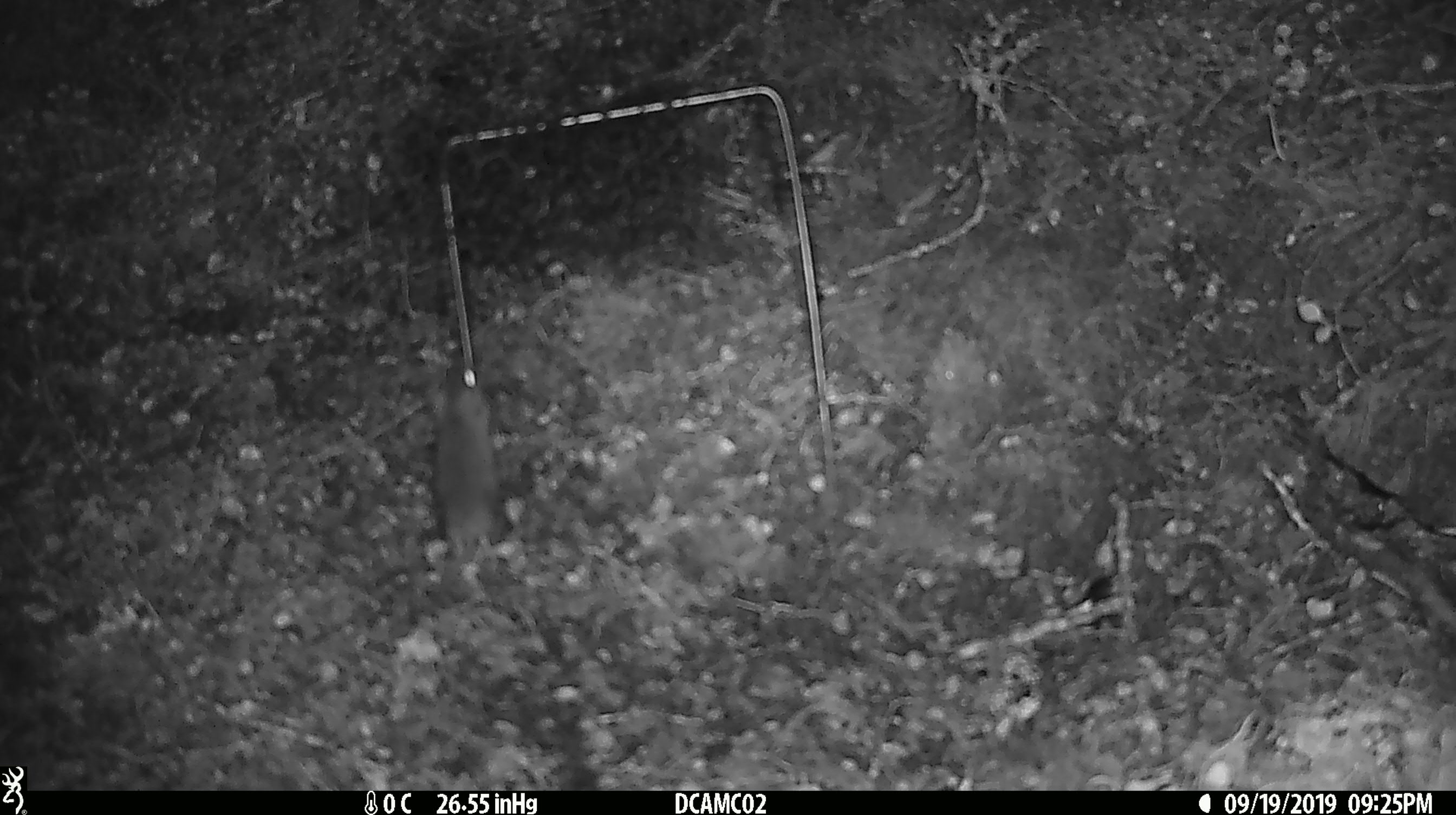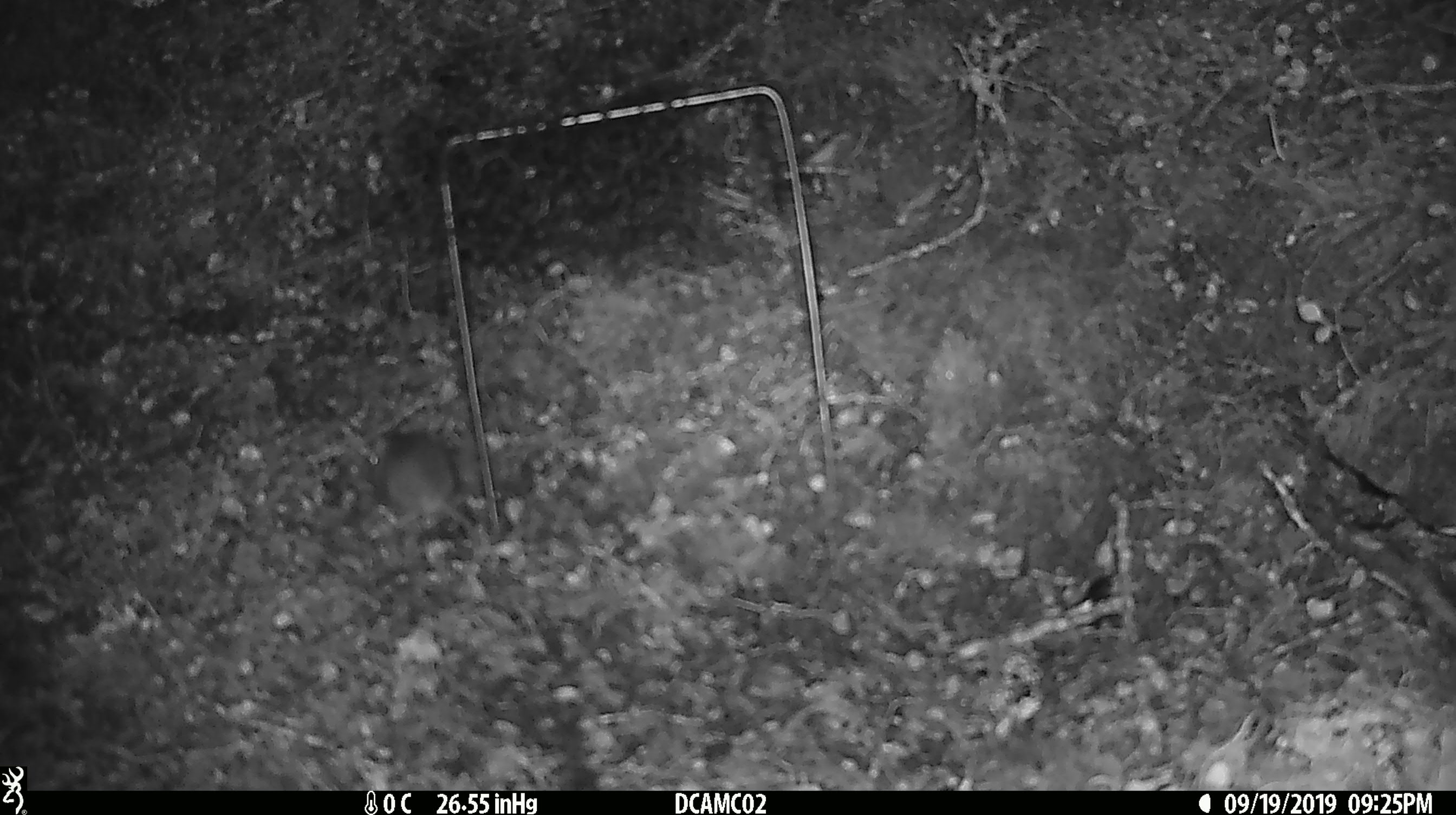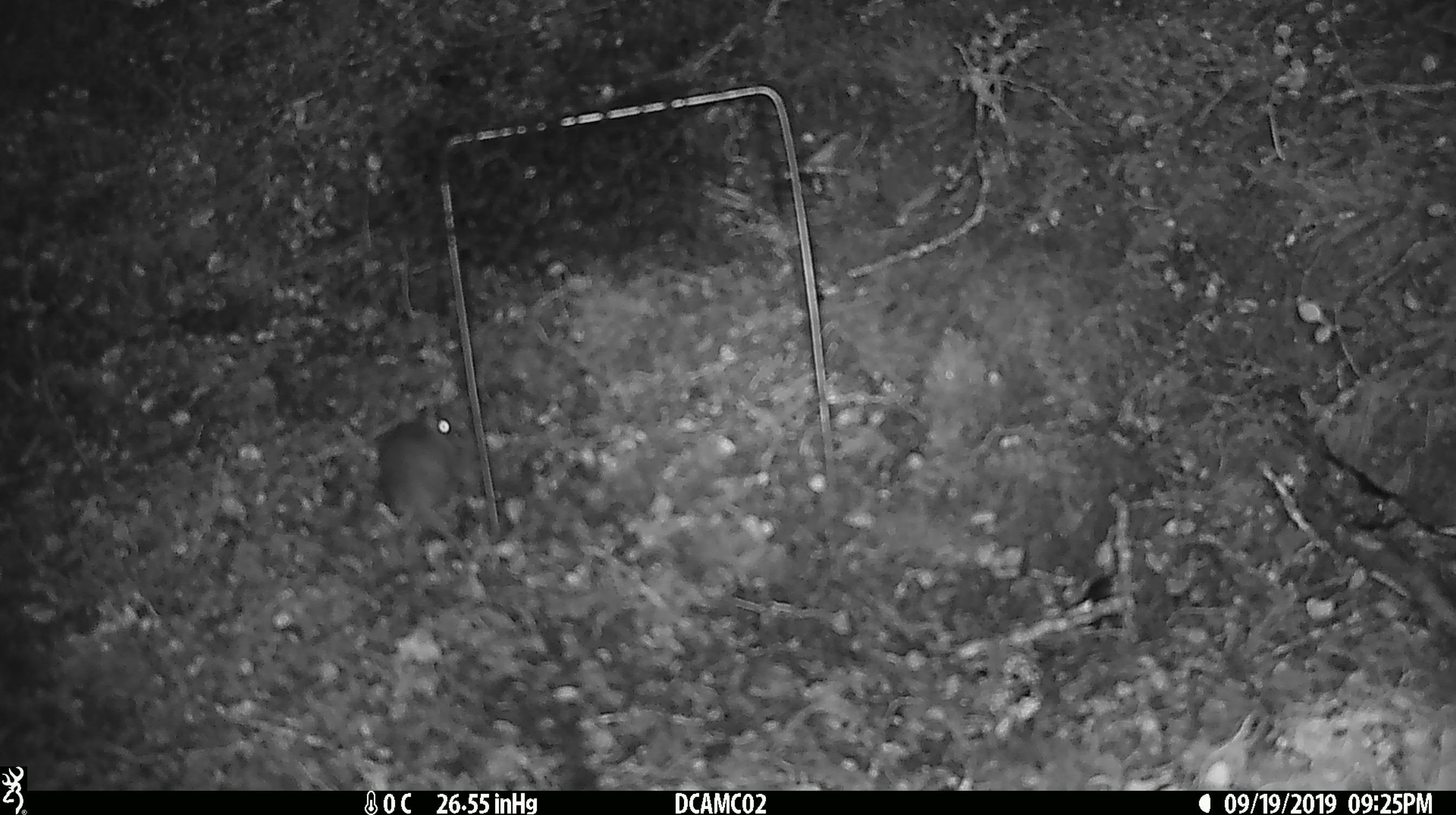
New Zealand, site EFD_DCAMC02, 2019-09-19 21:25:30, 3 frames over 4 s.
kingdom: Animalia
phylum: Chordata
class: Mammalia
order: Rodentia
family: Muridae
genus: Mus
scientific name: Mus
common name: mouse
Mouse (Mus).